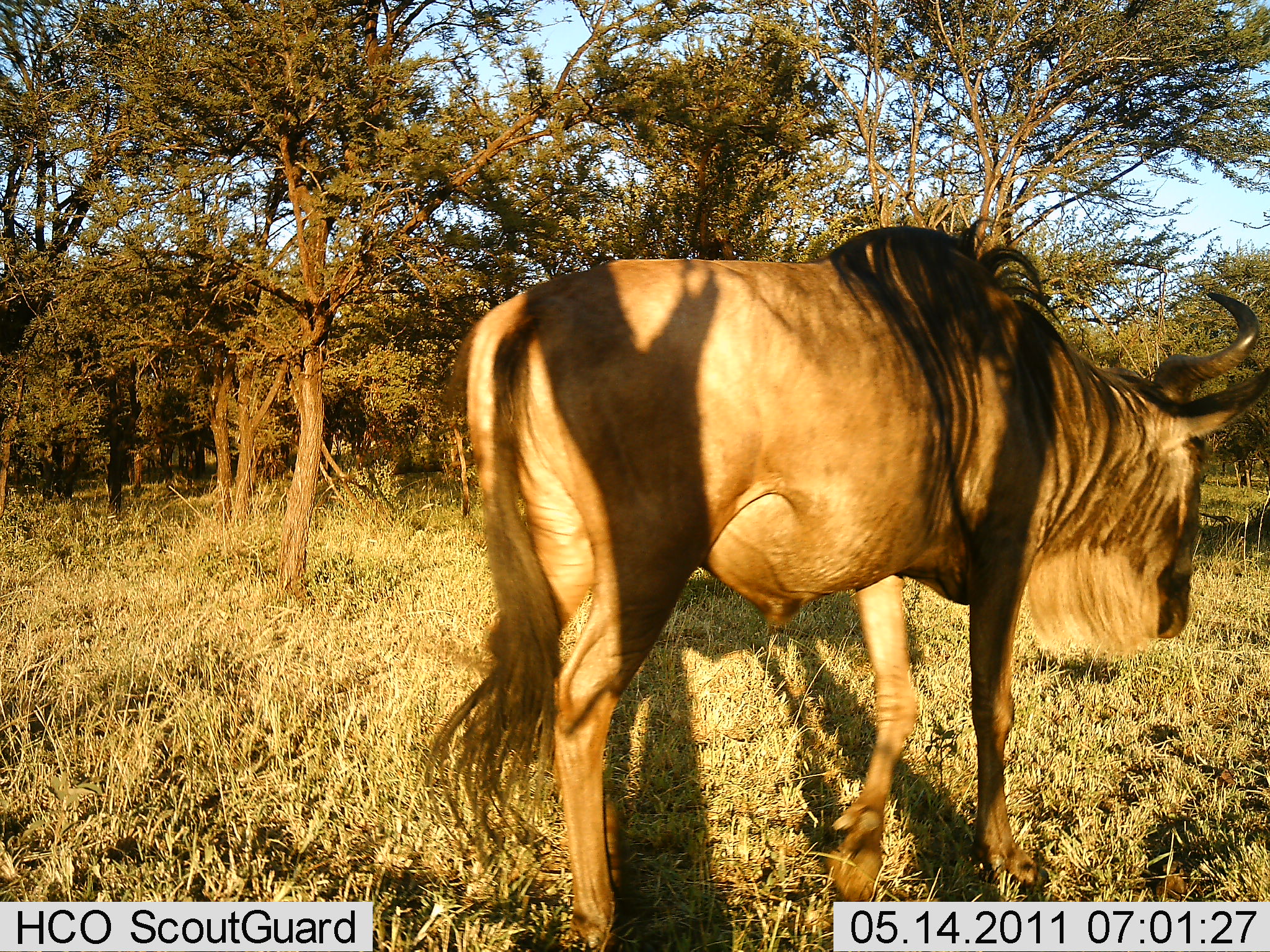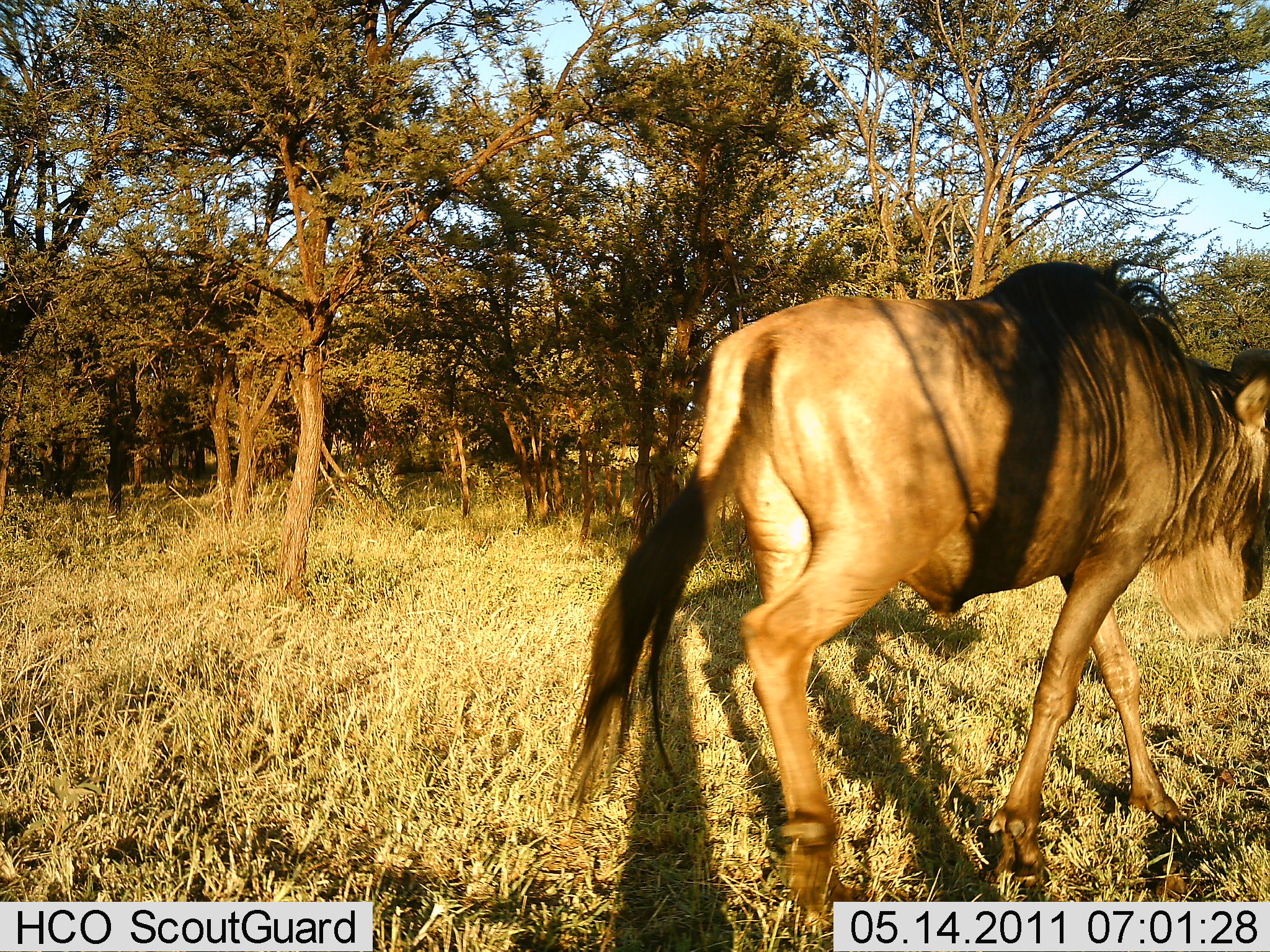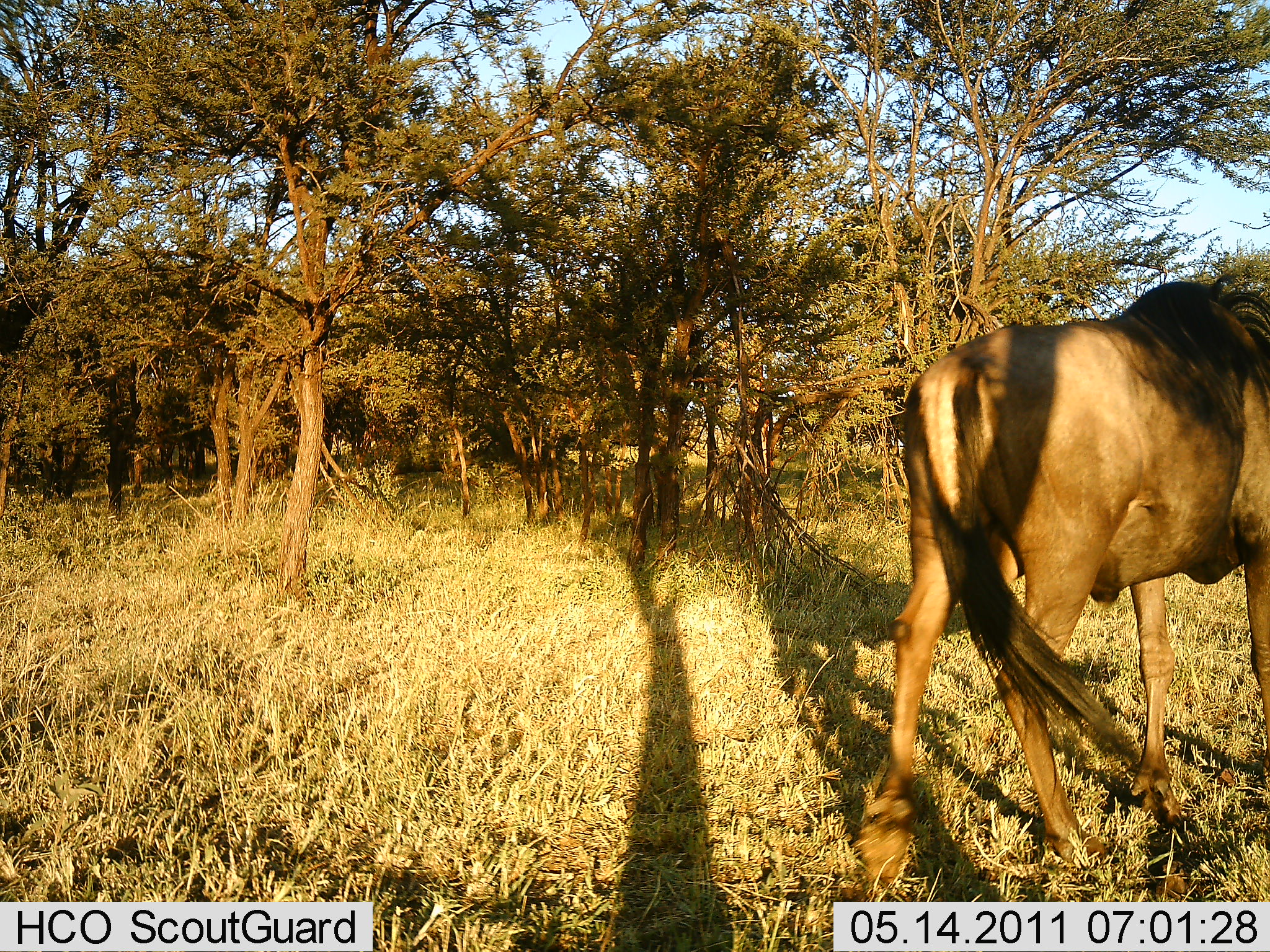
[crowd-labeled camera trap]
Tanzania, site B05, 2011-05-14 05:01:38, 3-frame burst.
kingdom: Animalia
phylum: Chordata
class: Mammalia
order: Artiodactyla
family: Bovidae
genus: Connochaetes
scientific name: Connochaetes taurinus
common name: blue wildebeest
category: wildebeest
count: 1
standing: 9%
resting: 0%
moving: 91%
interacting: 0%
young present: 0%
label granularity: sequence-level